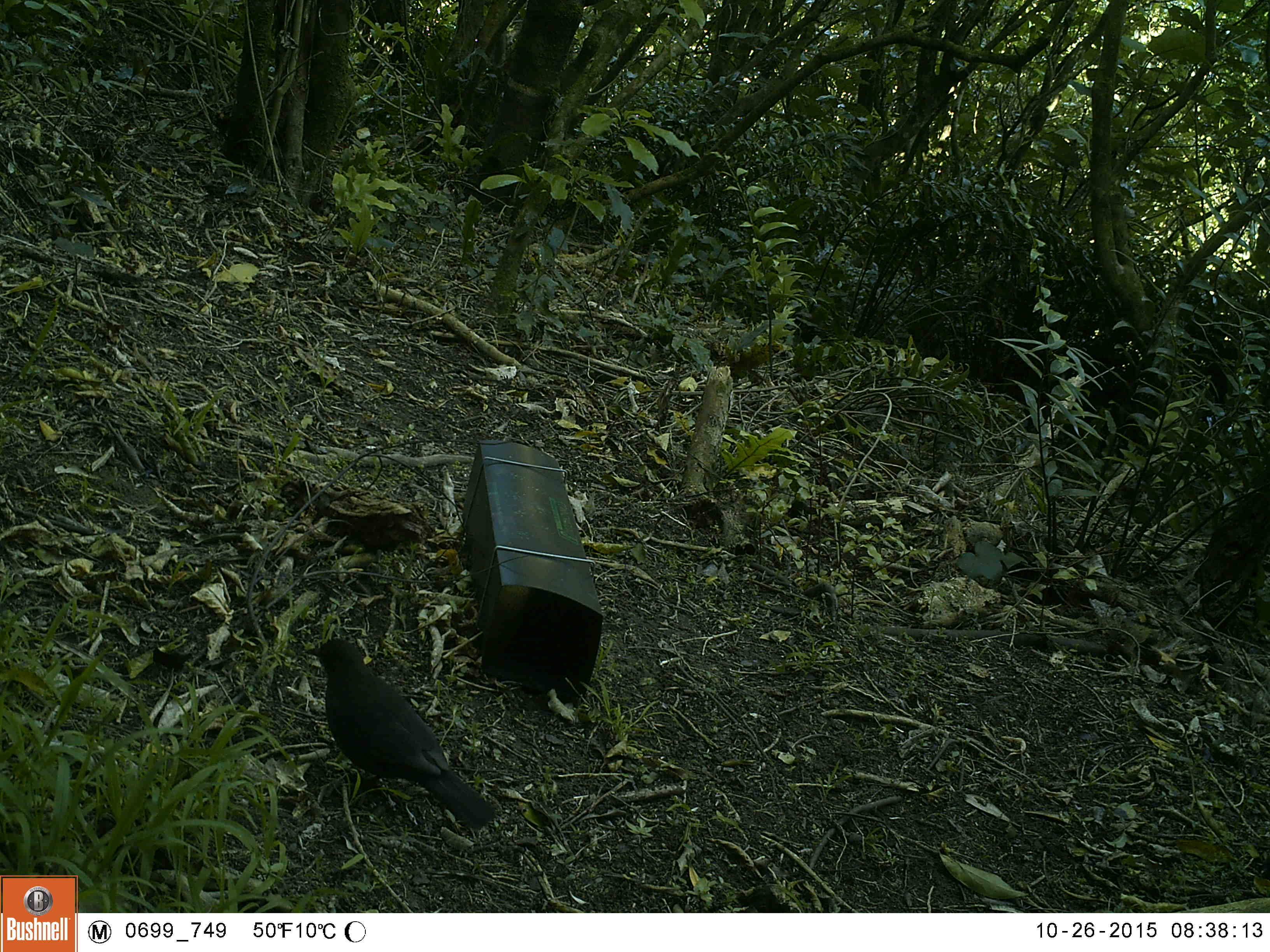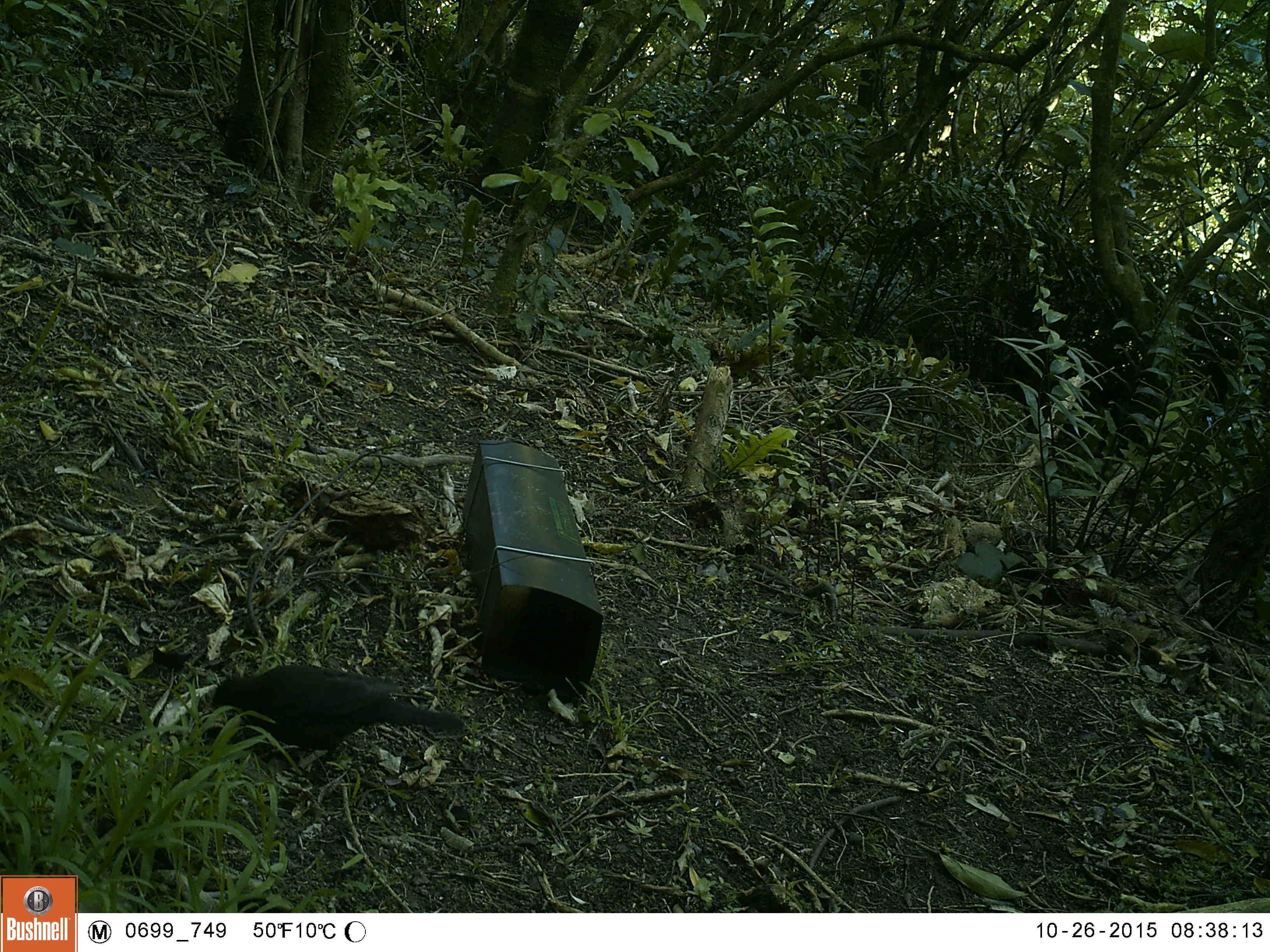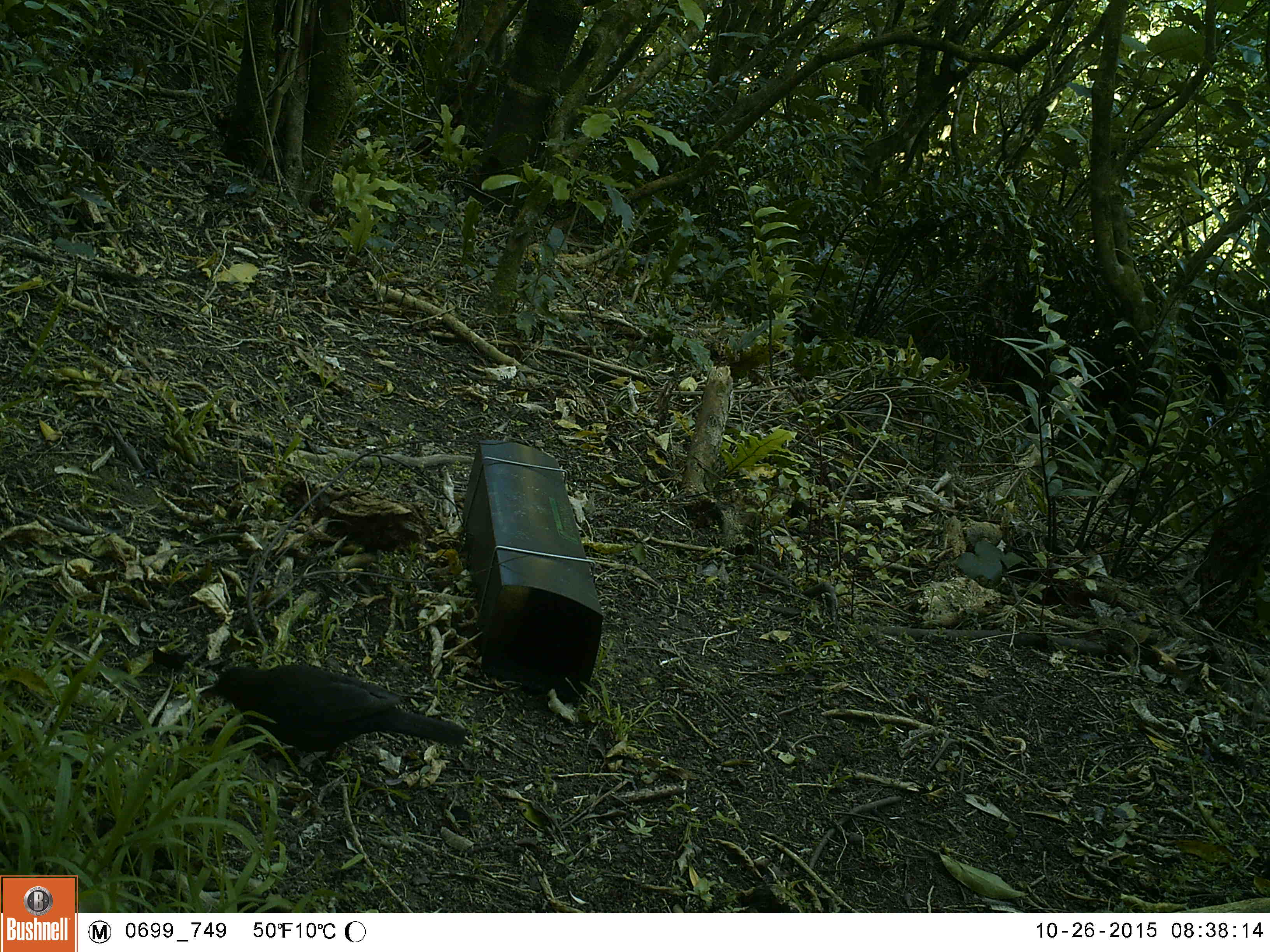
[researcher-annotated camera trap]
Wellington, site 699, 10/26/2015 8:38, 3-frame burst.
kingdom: Animalia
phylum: Chordata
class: Aves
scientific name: Aves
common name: bird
Bird (Aves).